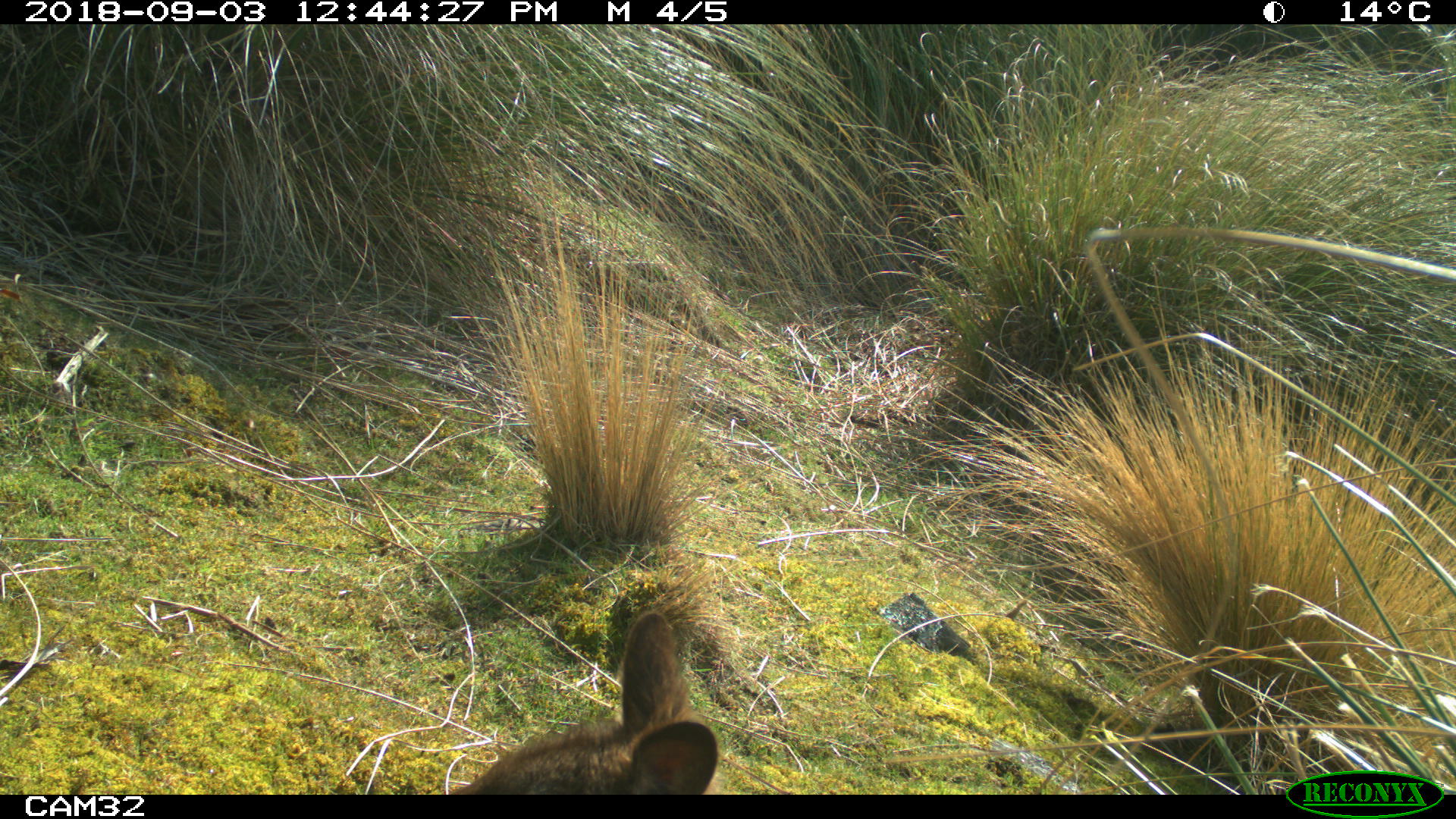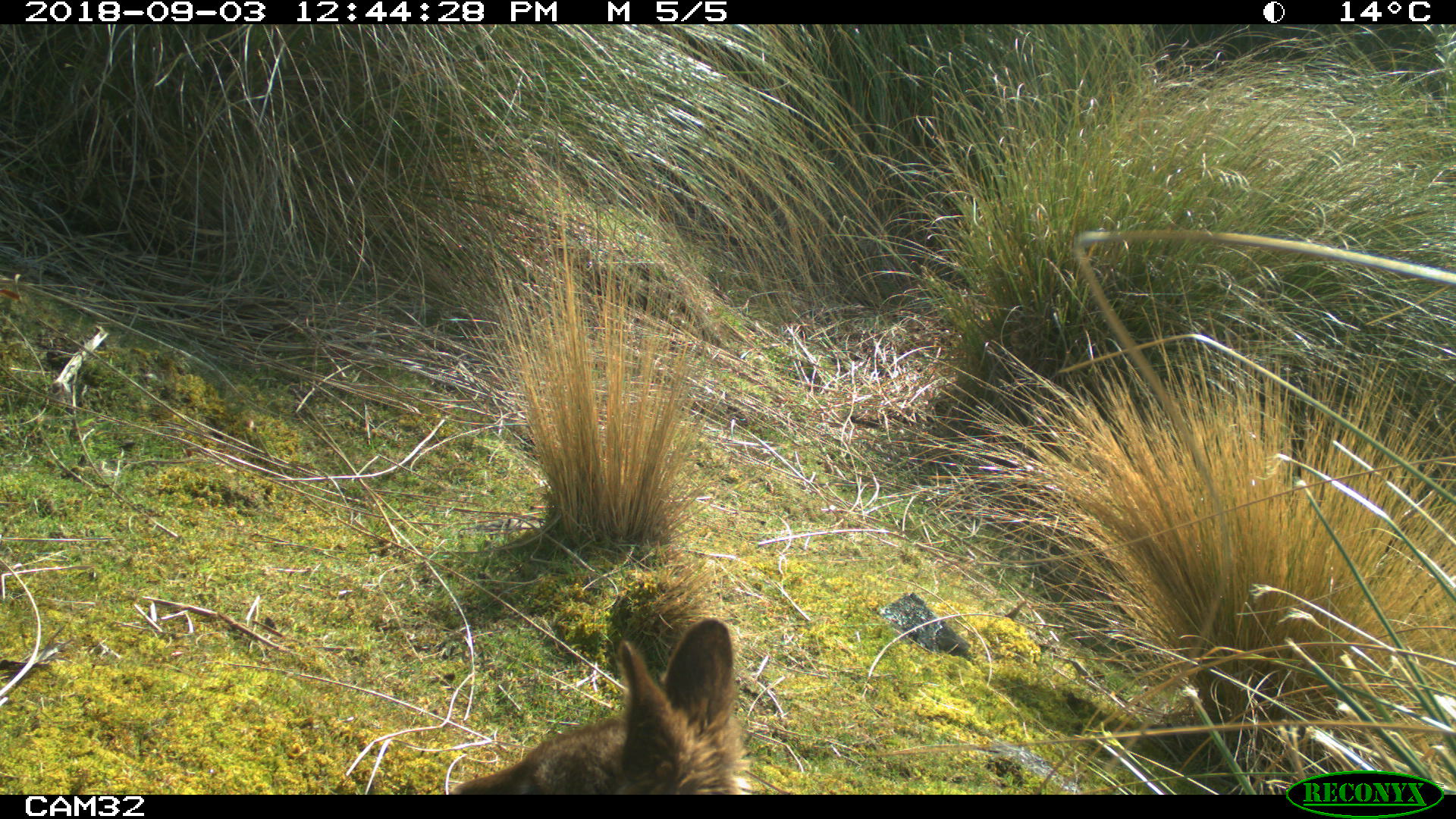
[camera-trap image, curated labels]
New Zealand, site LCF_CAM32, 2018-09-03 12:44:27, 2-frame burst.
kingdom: Animalia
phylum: Chordata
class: Mammalia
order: Diprotodontia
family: Macropodidae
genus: Notamacropus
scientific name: Notamacropus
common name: wallaby